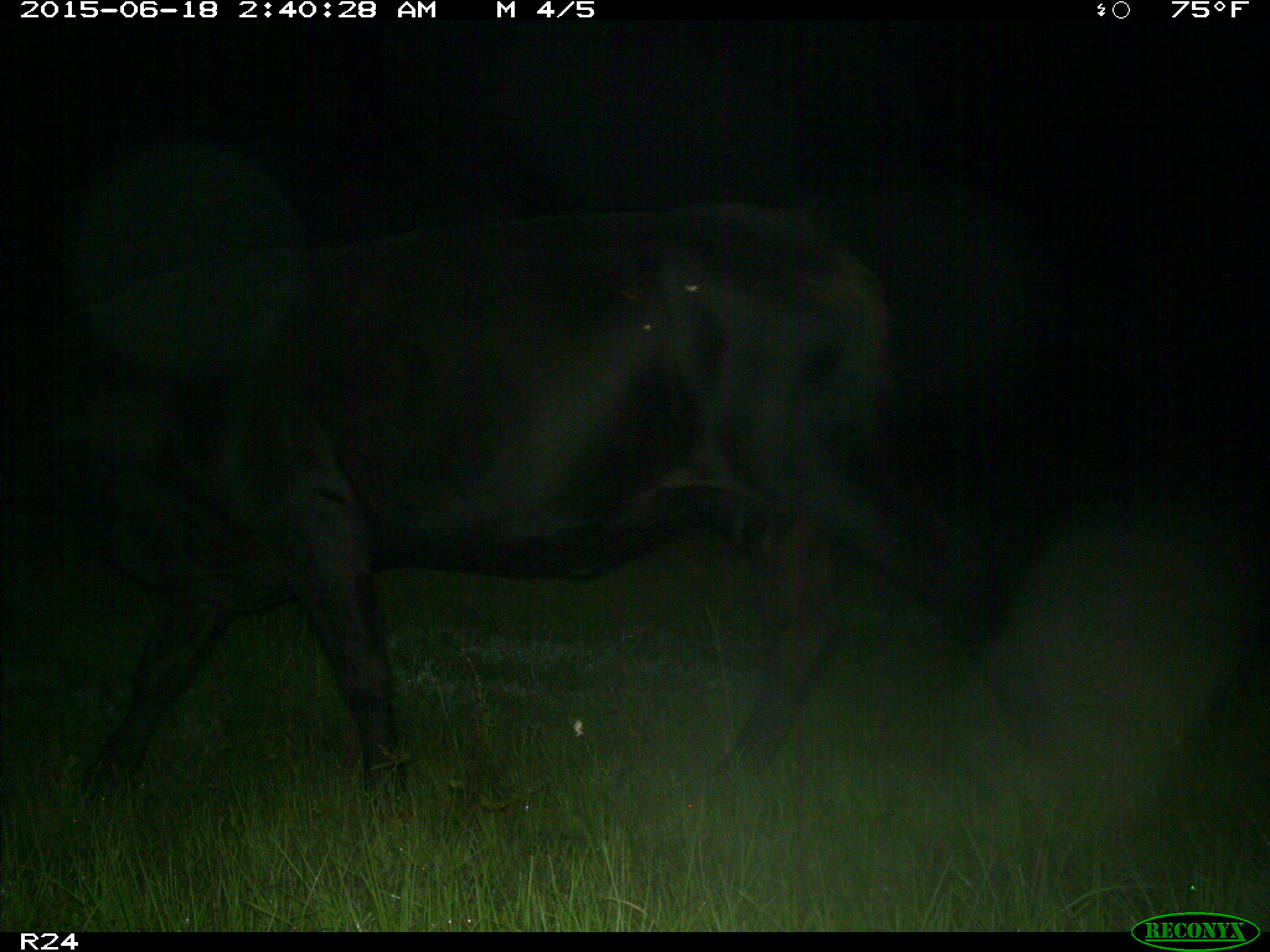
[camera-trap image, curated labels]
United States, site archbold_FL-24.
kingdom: Animalia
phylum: Chordata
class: Mammalia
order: Artiodactyla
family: Bovidae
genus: Bos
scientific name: Bos taurus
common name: domestic cow